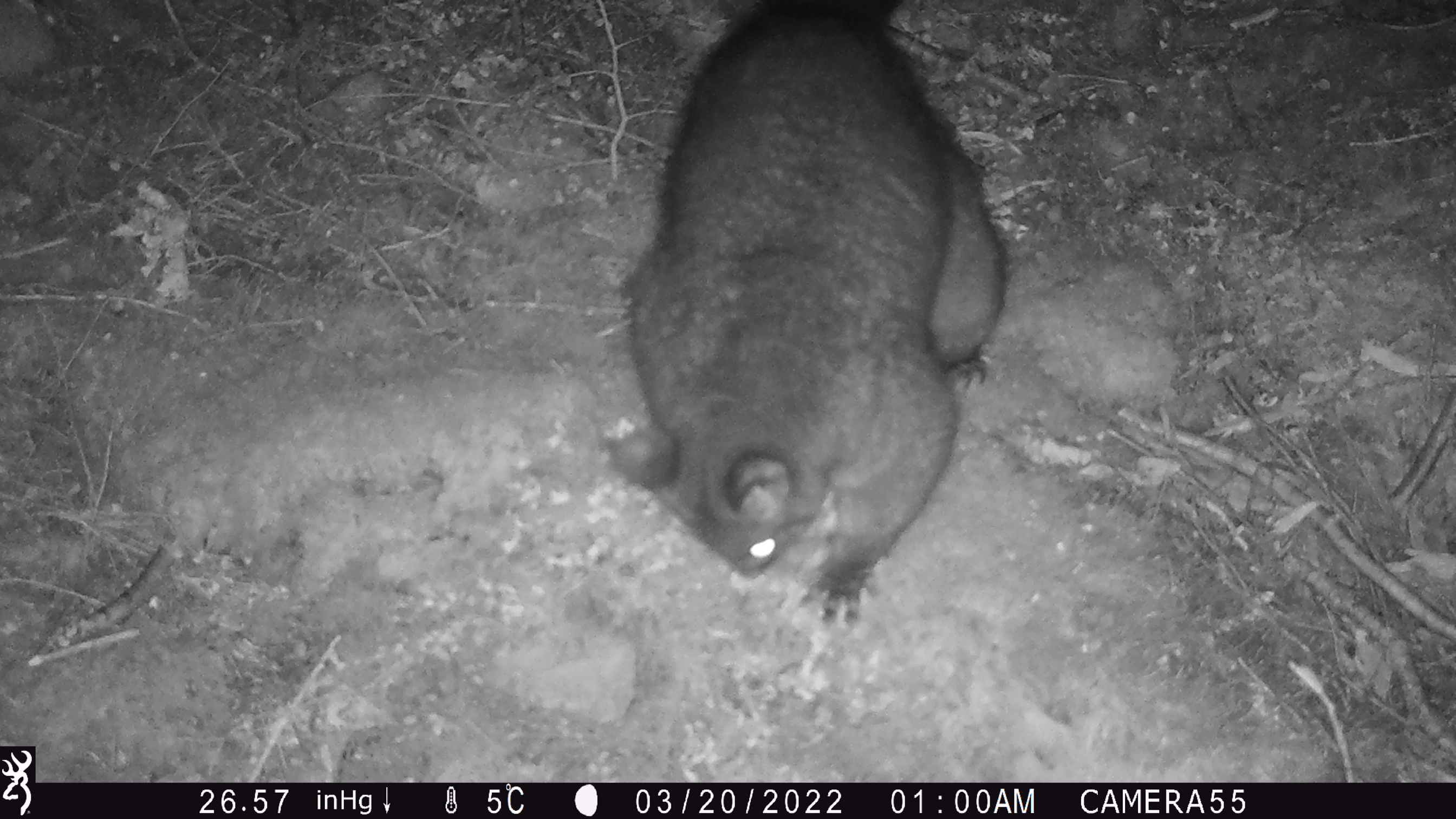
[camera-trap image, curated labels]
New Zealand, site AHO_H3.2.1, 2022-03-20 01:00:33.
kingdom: Animalia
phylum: Chordata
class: Mammalia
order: Diprotodontia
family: Phalangeridae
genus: Trichosurus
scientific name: Trichosurus vulpecula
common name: common brushtail possum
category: possum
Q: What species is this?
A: Possum (common brushtail possum) (Trichosurus vulpecula).